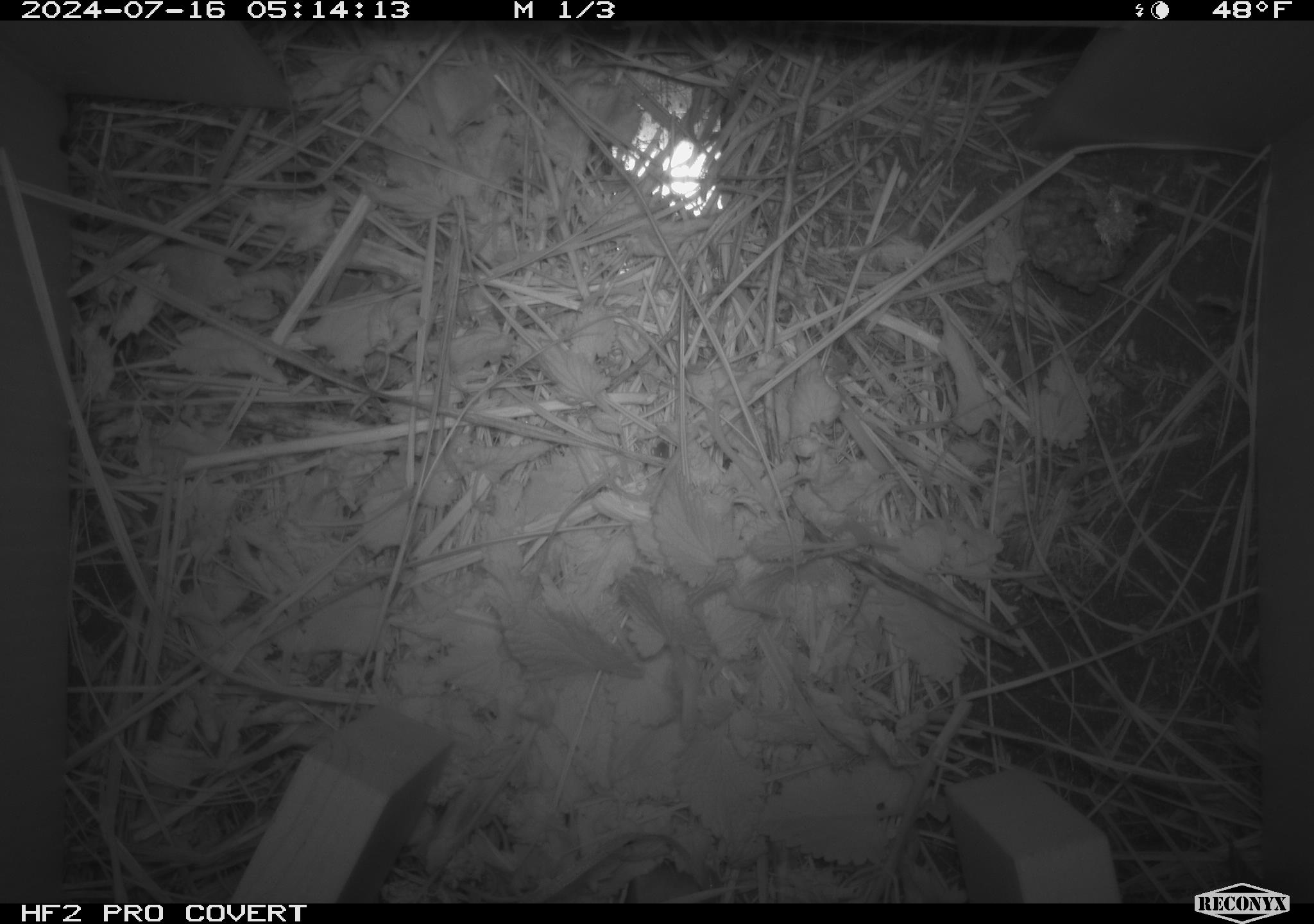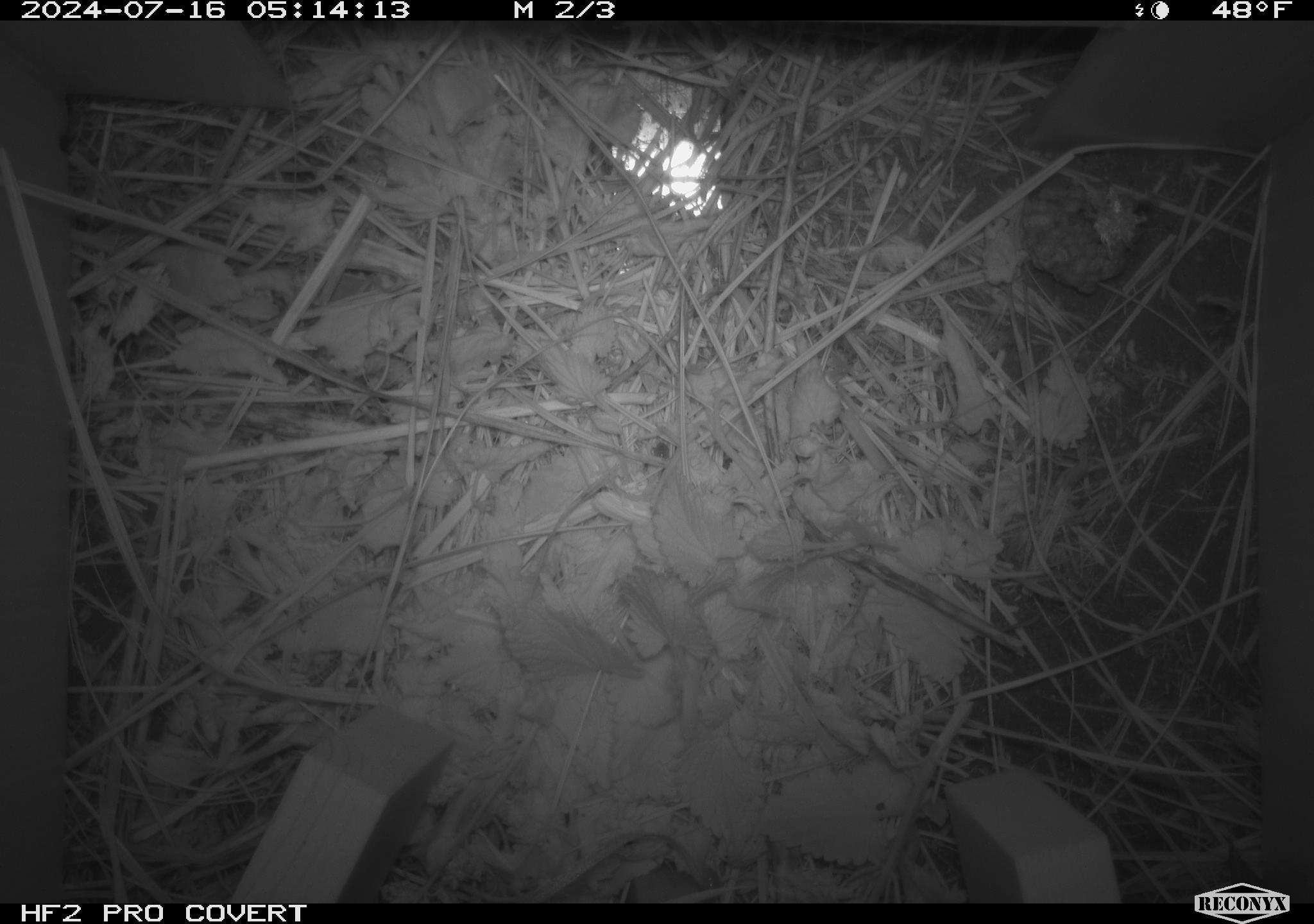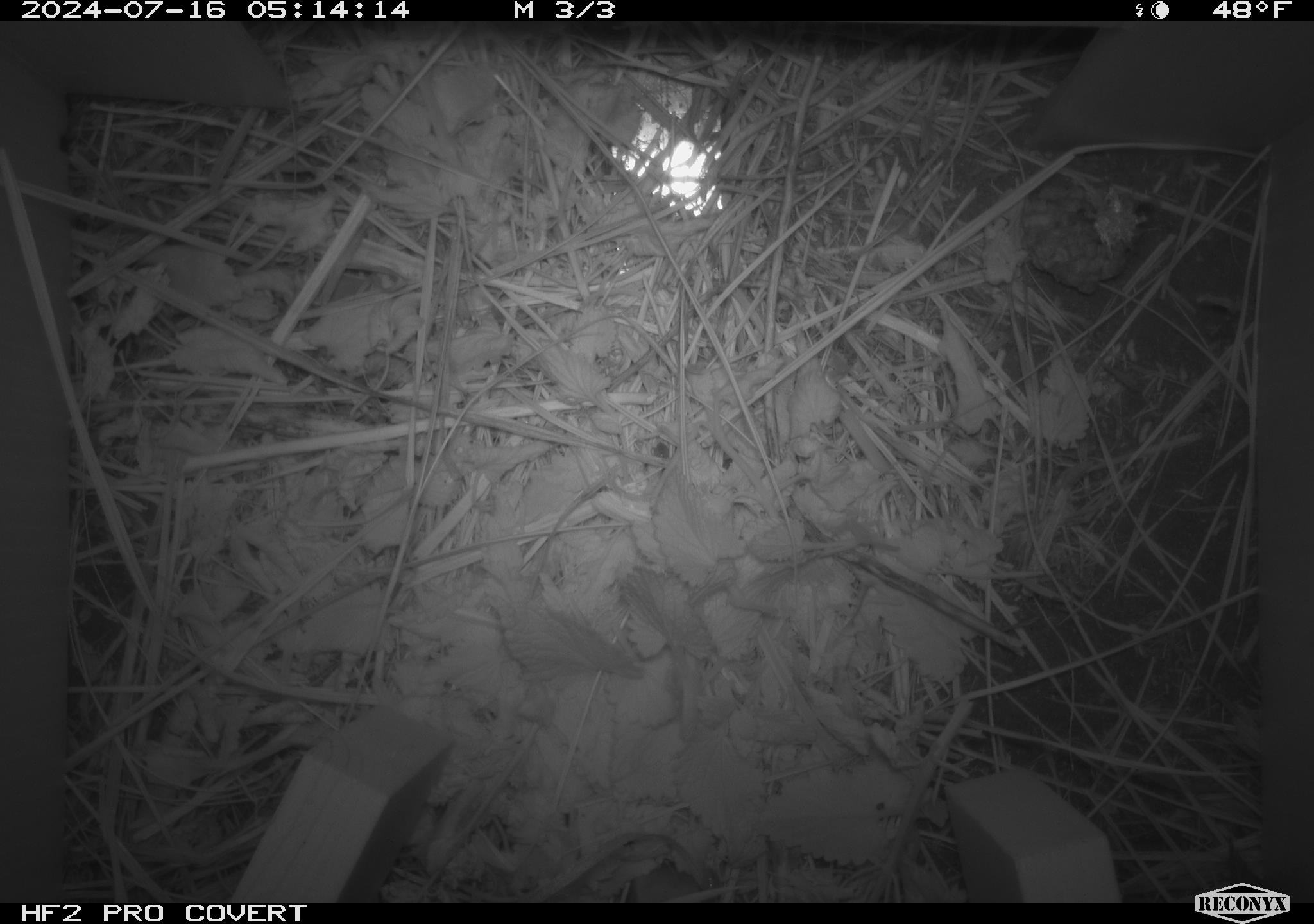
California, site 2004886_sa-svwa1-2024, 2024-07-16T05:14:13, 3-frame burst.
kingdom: Animalia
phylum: Arthropoda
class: Malacostraca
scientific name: Malacostraca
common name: amphipods, crabs, isopods, krill, lobsters and shrimps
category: malacostracan